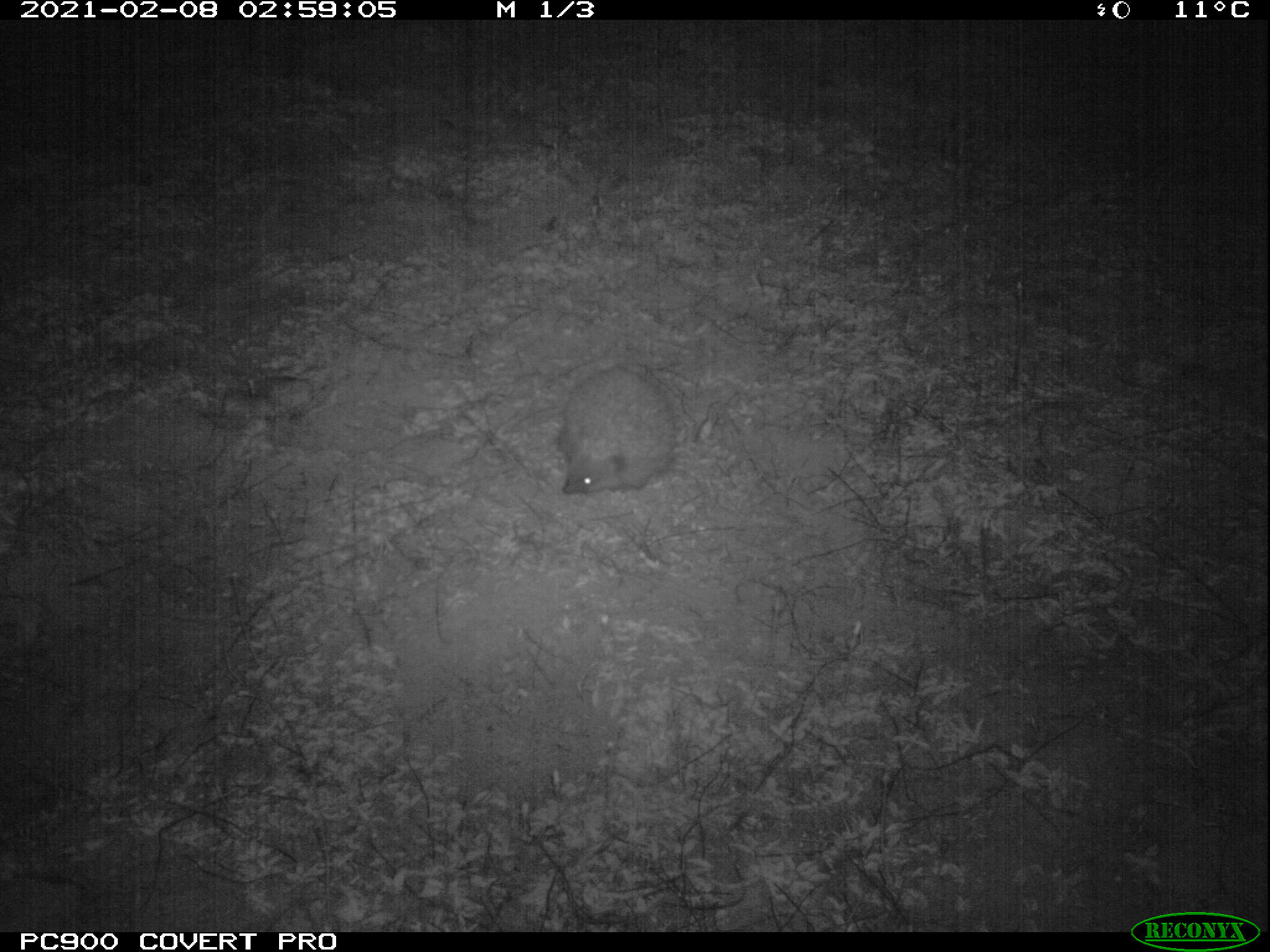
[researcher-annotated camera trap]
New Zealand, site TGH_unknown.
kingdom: Animalia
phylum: Chordata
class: Mammalia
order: Eulipotyphla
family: Erinaceidae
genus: Erinaceus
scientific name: Erinaceus europaeus europaeus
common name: european hedgehog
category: hedgehog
Hedgehog (european hedgehog) (Erinaceus europaeus europaeus).